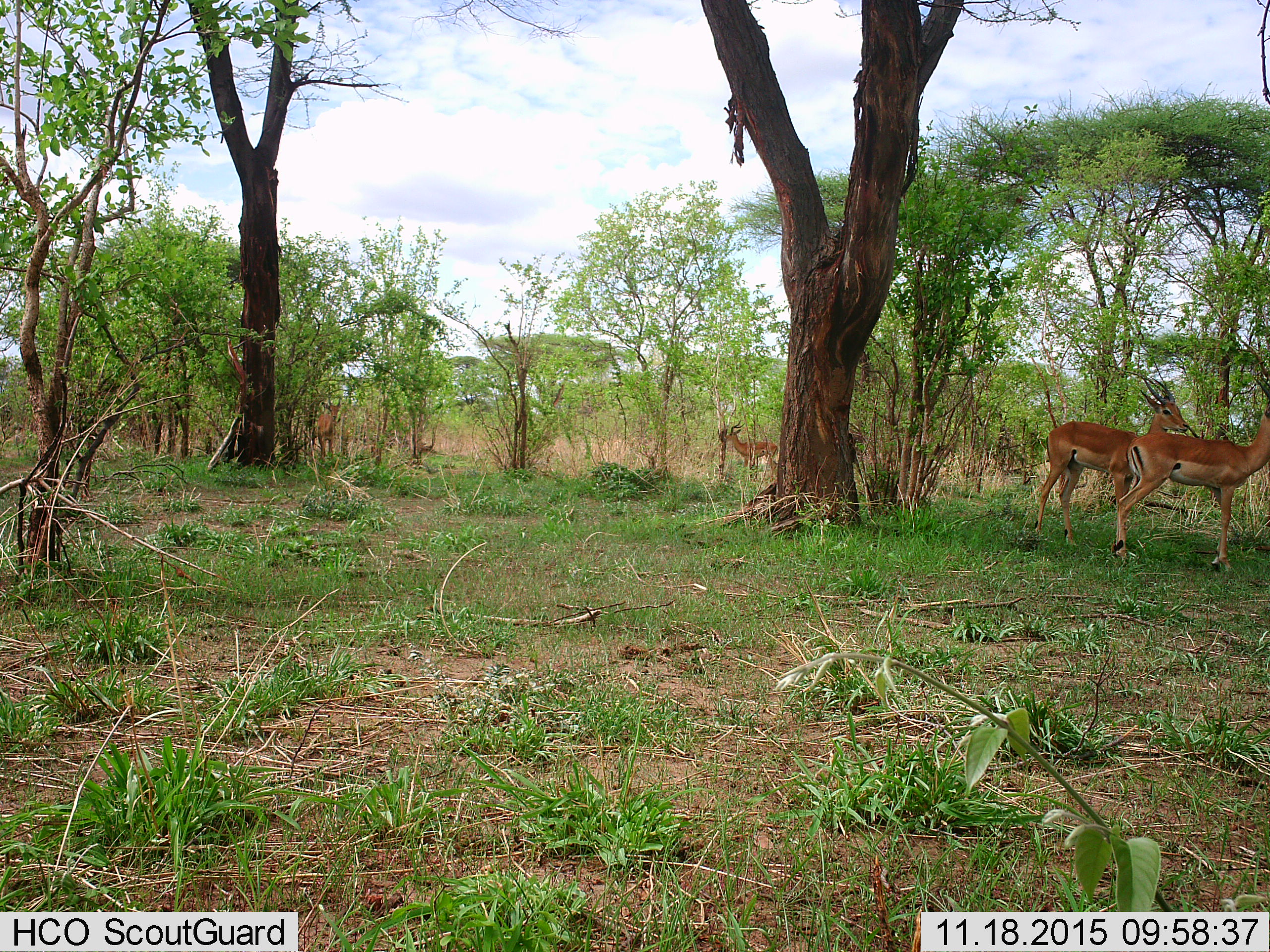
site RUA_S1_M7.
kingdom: Animalia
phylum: Chordata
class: Mammalia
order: Artiodactyla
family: Bovidae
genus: Aepyceros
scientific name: Aepyceros melampus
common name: impala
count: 4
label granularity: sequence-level